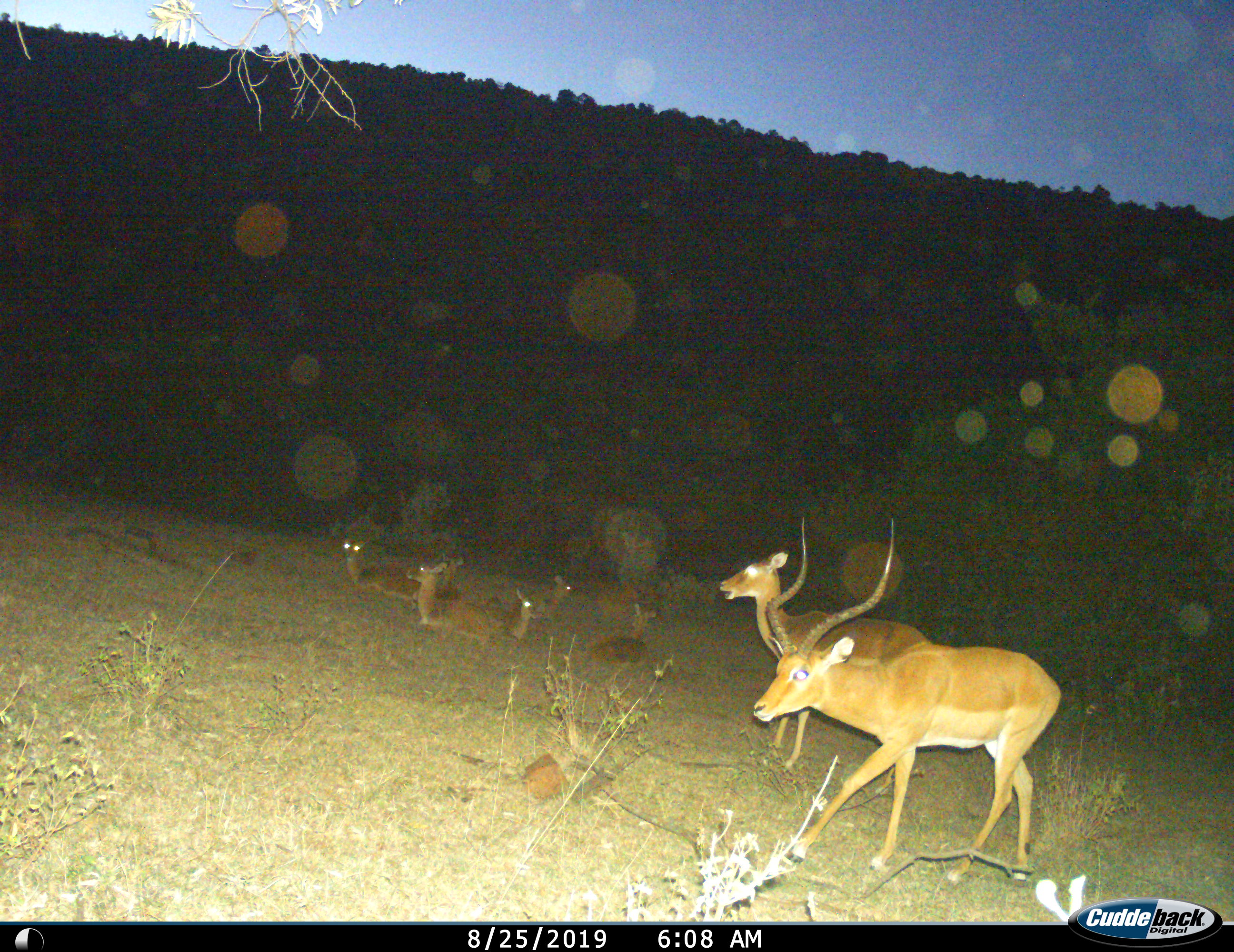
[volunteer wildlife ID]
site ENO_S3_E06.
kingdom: Animalia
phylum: Chordata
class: Mammalia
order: Artiodactyla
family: Bovidae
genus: Aepyceros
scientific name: Aepyceros melampus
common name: impala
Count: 8.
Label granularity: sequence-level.